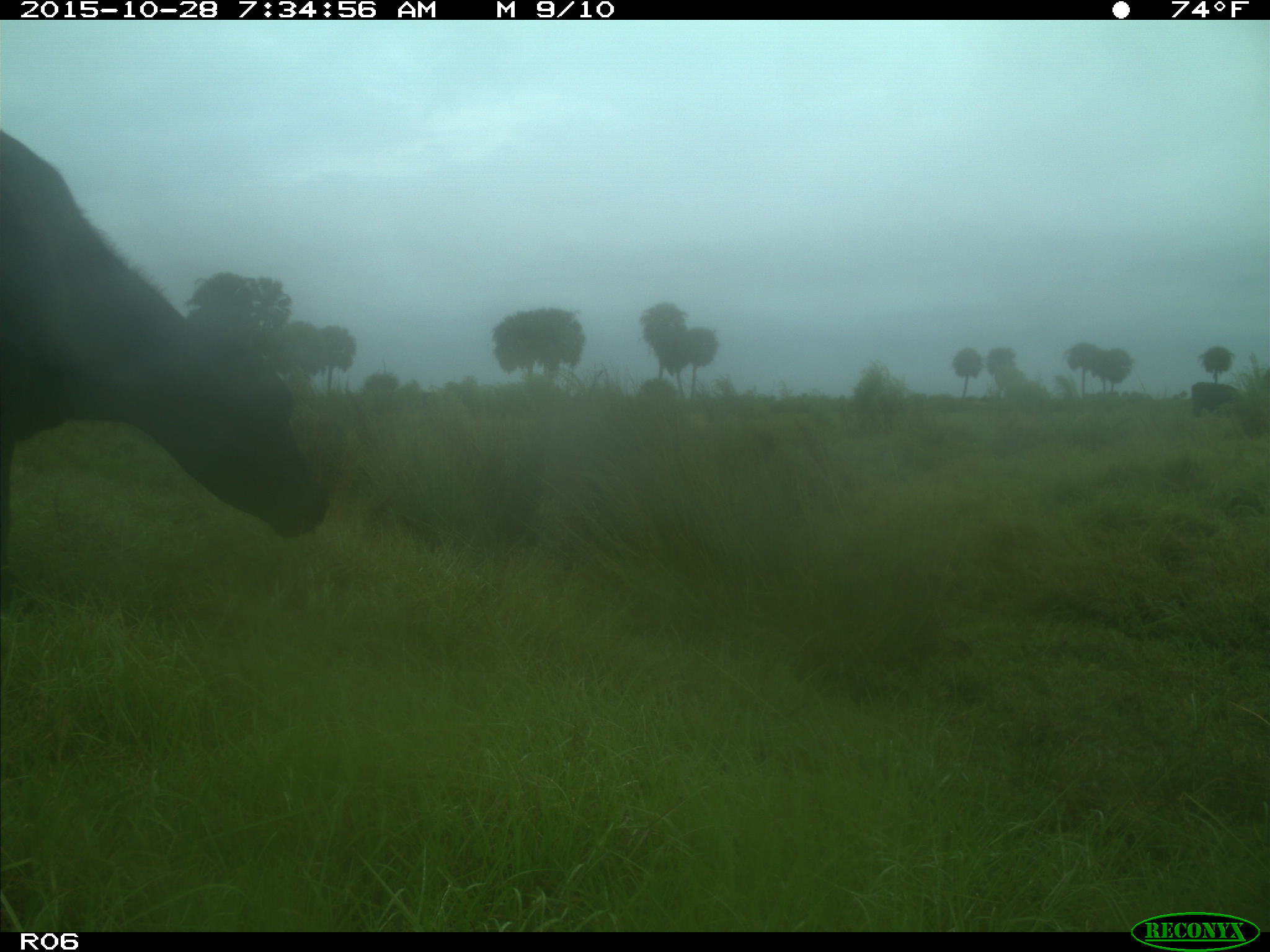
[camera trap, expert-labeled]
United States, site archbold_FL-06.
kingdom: Animalia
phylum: Chordata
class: Mammalia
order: Artiodactyla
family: Bovidae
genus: Bos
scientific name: Bos taurus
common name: domestic cow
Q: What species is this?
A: Bos taurus (domestic cow).